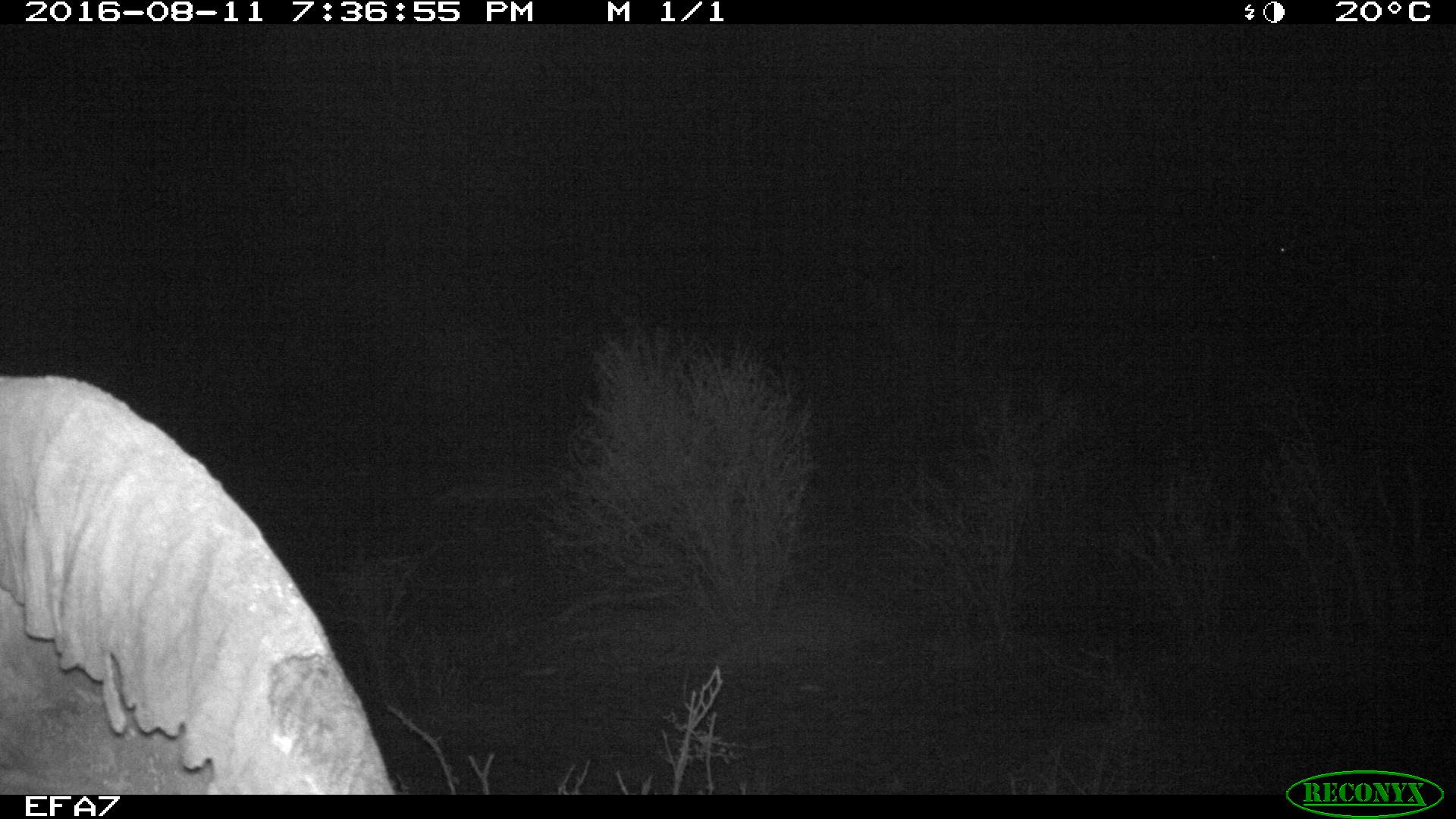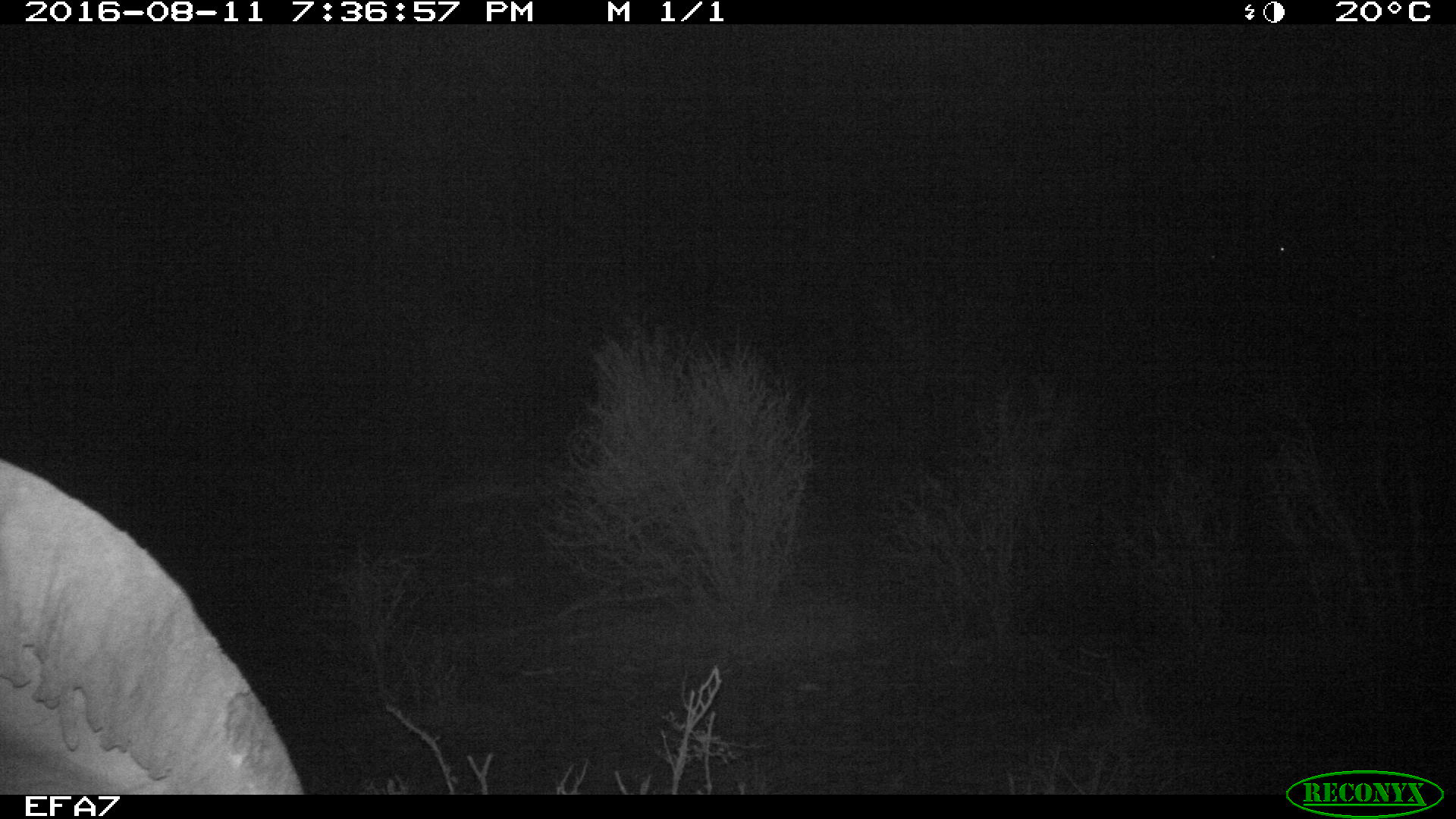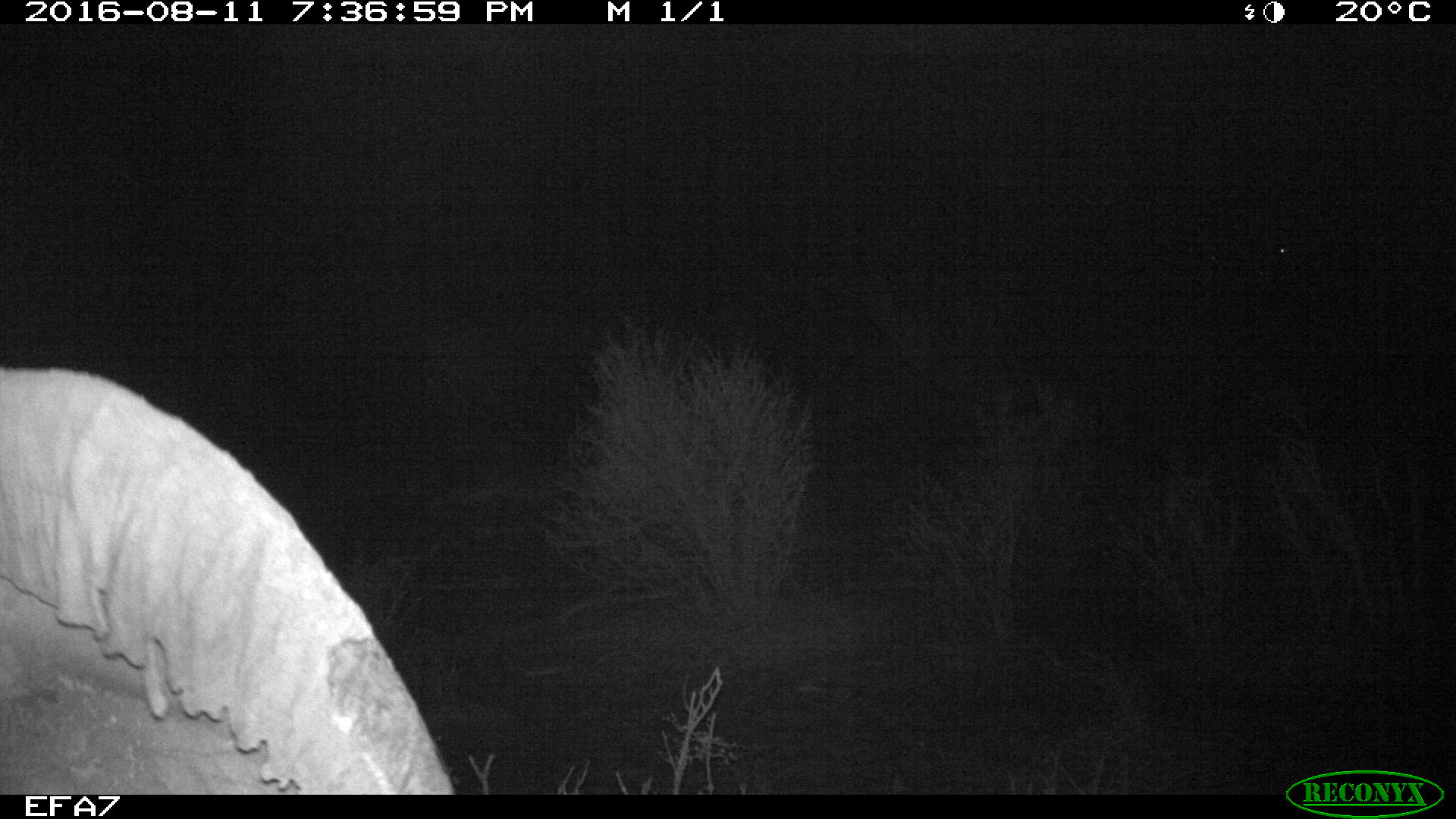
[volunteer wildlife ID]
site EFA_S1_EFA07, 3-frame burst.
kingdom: Animalia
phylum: Chordata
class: Mammalia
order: Proboscidea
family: Elephantidae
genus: Loxodonta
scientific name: Loxodonta africana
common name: african bush elephant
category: elephant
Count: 1.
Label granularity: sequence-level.